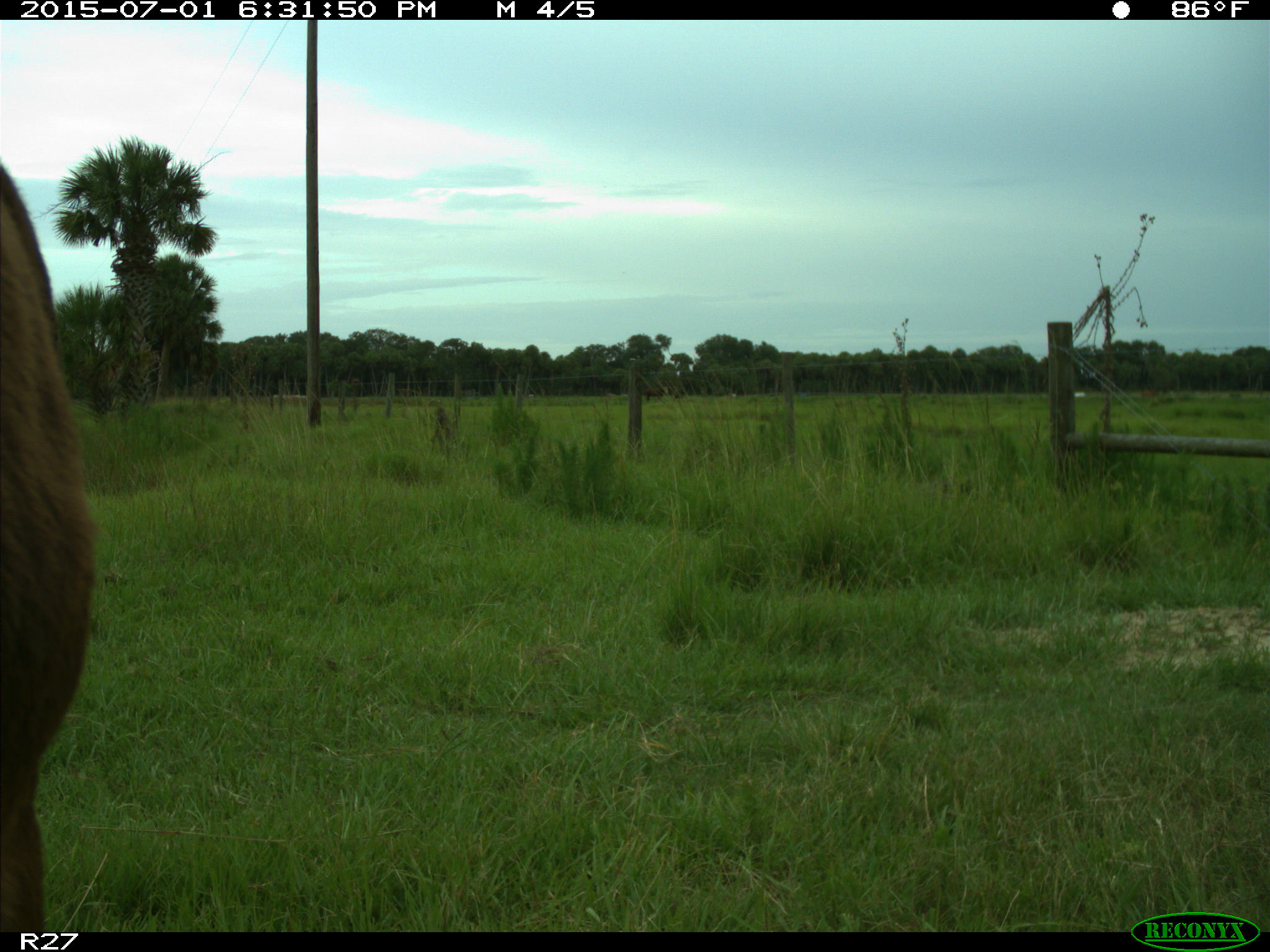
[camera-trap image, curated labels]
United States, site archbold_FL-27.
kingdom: Animalia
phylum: Chordata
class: Mammalia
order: Artiodactyla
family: Bovidae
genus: Bos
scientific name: Bos taurus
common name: domestic cow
Bos taurus (domestic cow).